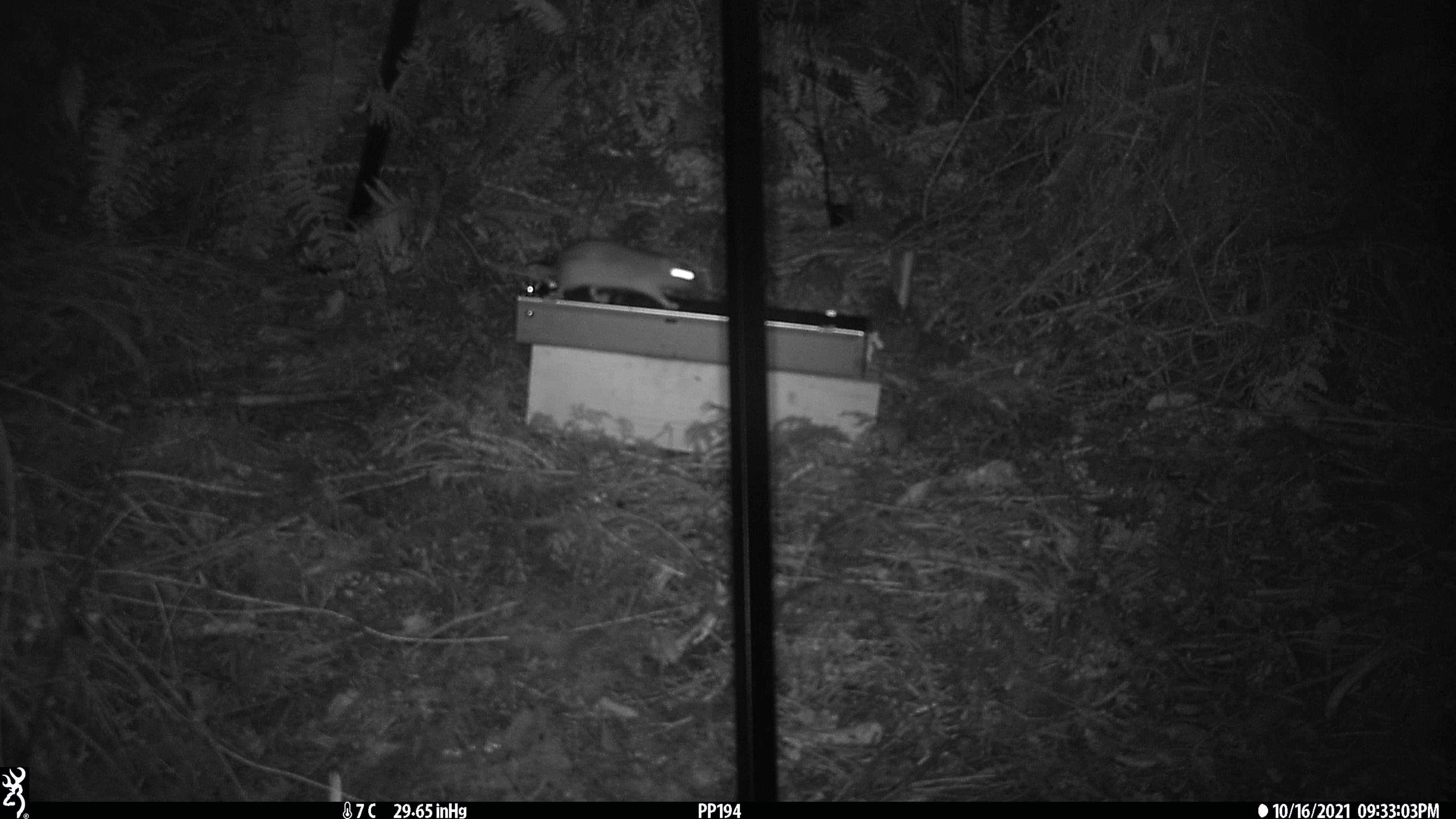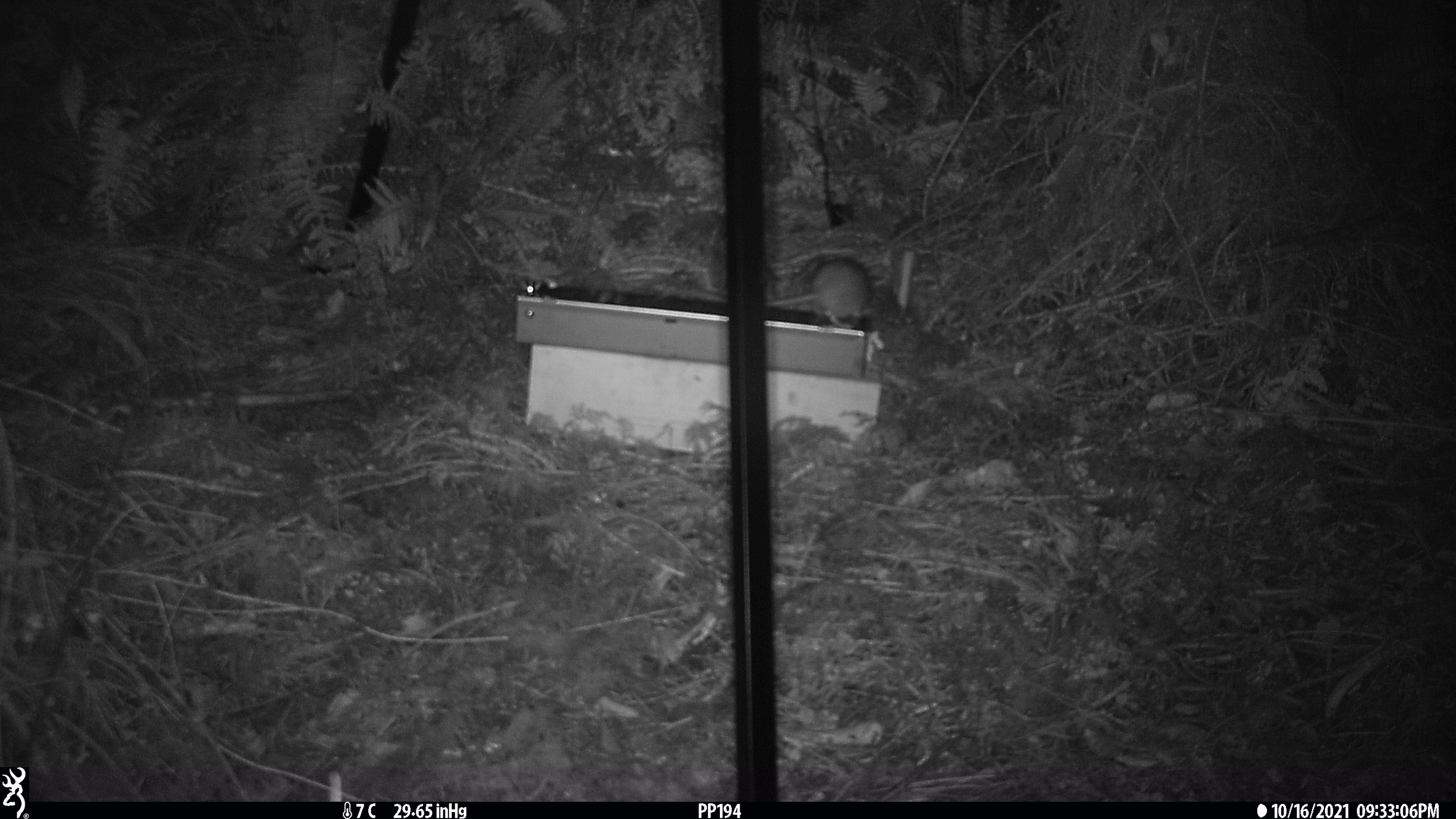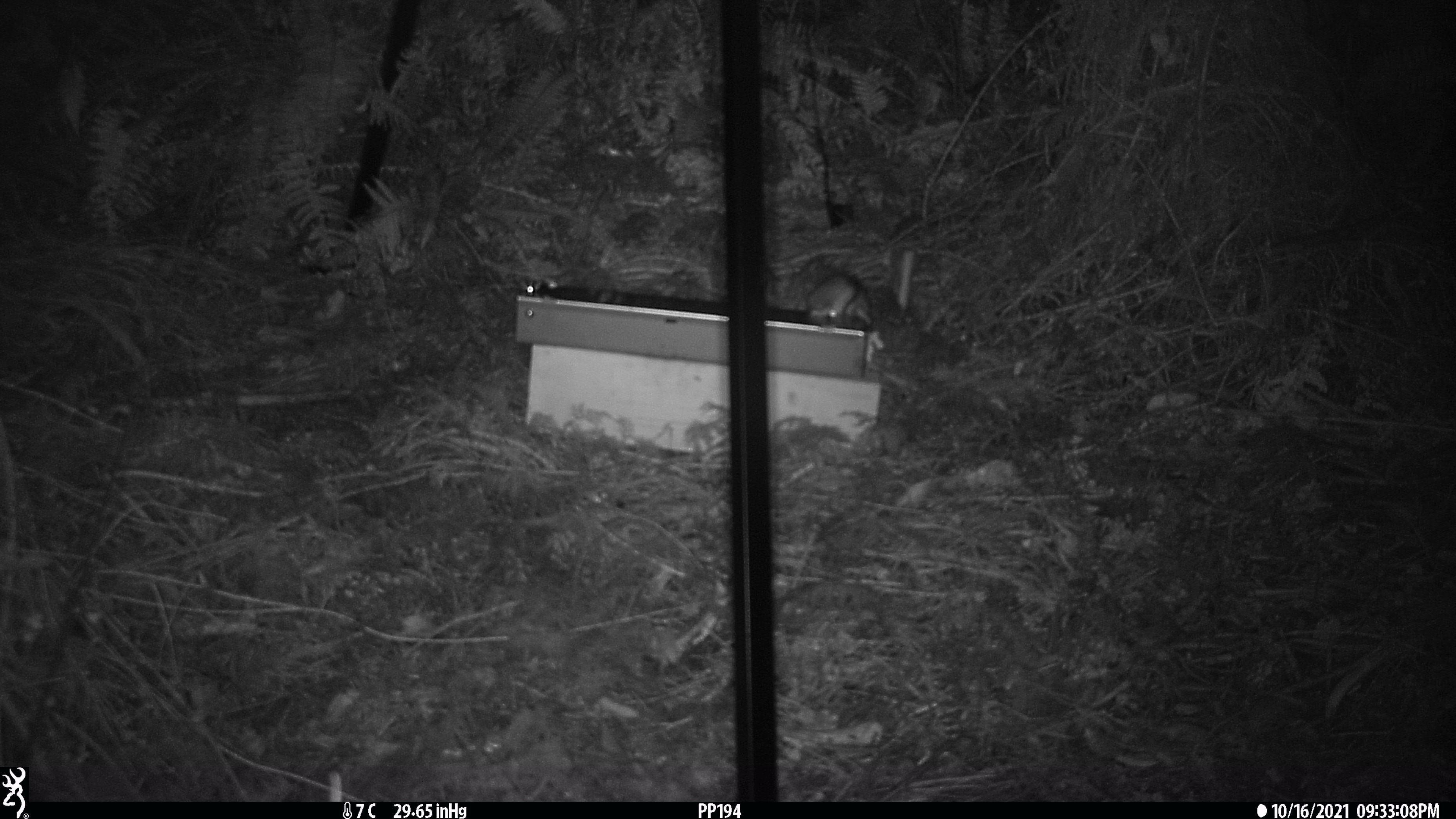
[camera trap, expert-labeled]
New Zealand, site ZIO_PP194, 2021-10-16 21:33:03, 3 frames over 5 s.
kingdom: Animalia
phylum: Chordata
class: Mammalia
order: Rodentia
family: Muridae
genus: Rattus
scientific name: Rattus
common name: rat